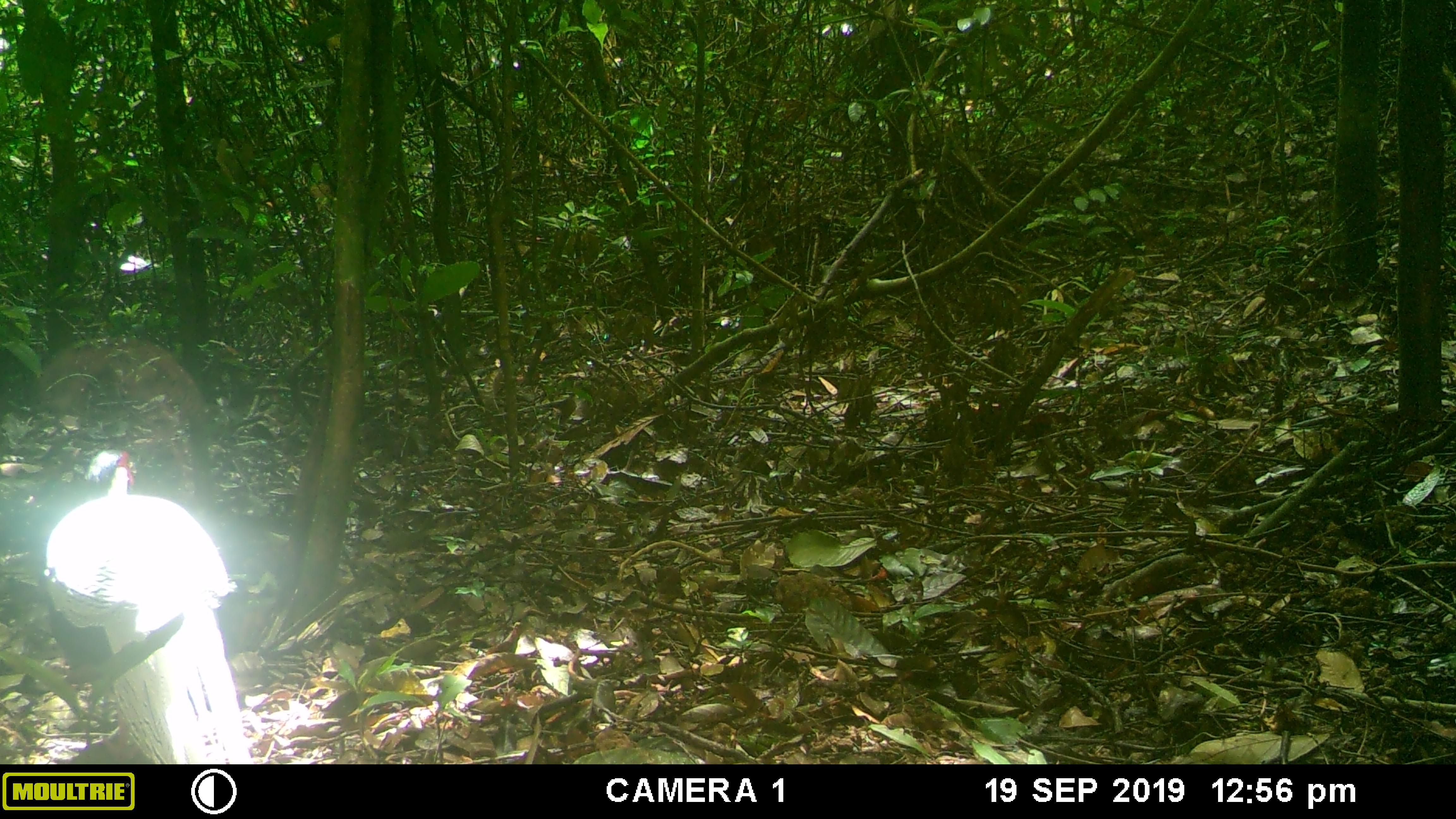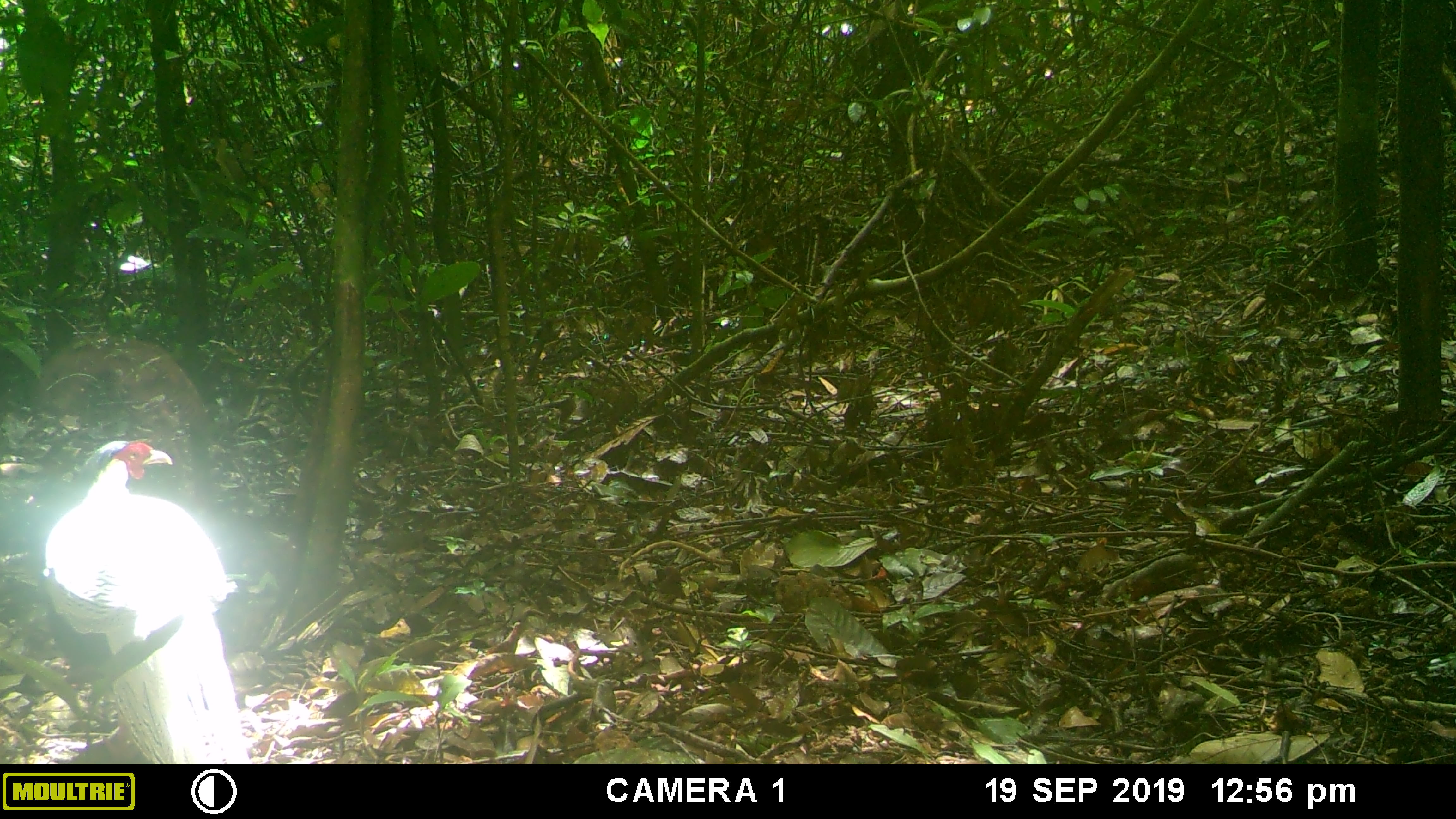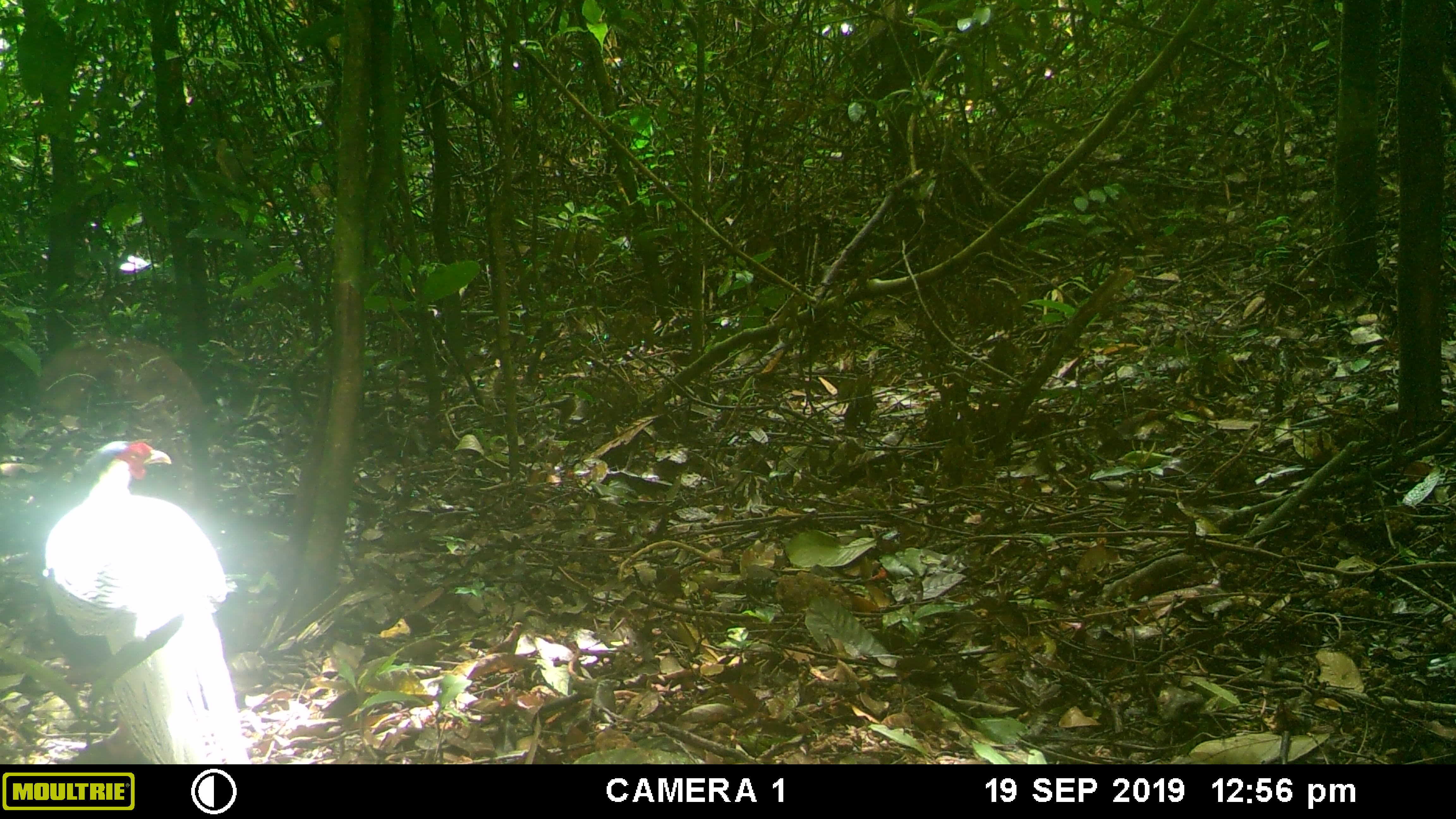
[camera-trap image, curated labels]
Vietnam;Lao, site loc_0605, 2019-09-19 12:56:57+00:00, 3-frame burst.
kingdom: Animalia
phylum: Chordata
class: Aves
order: Galliformes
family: Phasianidae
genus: Lophura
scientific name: Lophura nycthemera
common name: silver pheasant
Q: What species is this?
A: Silver pheasant (Lophura nycthemera).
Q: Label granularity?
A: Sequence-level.